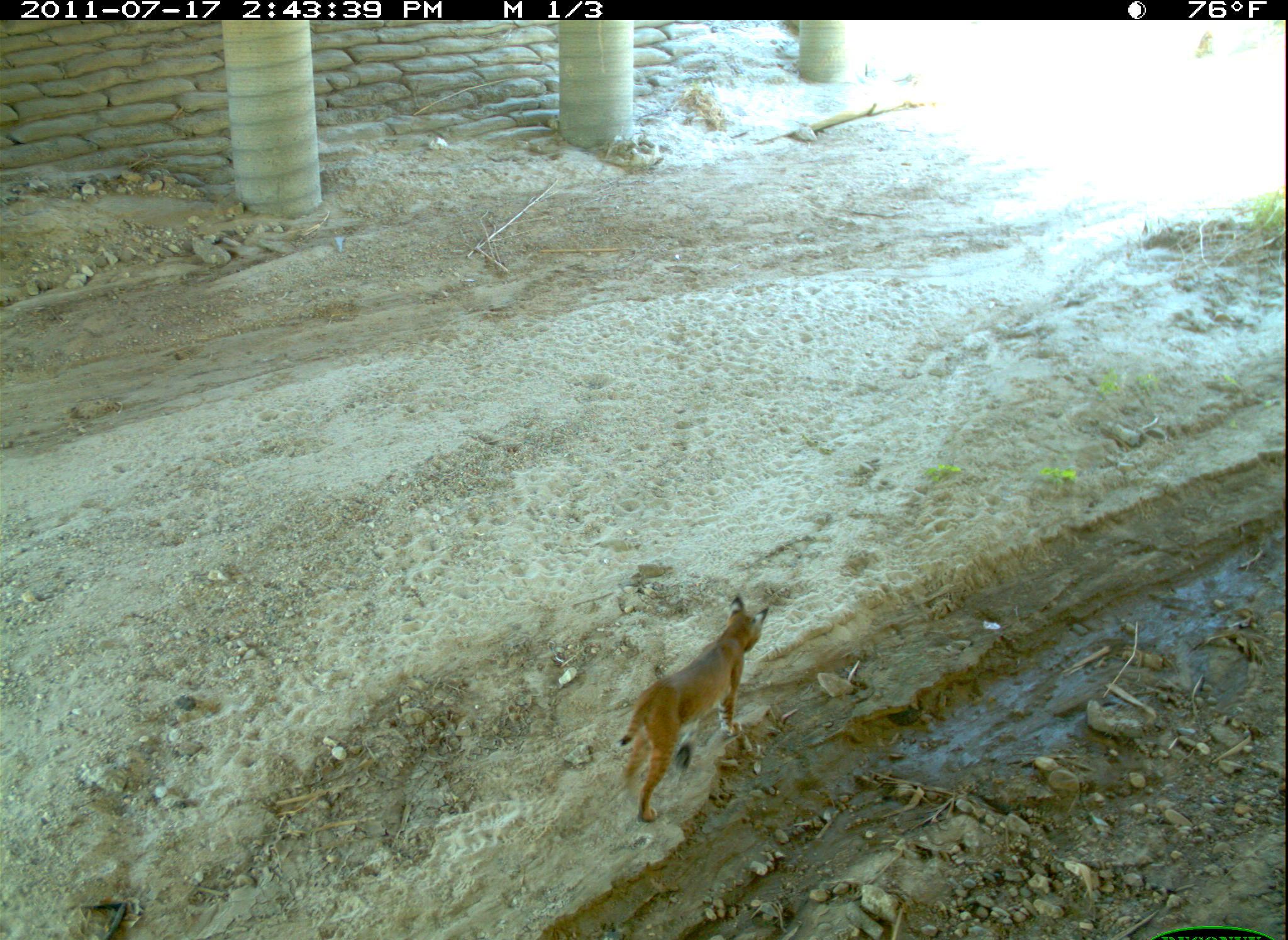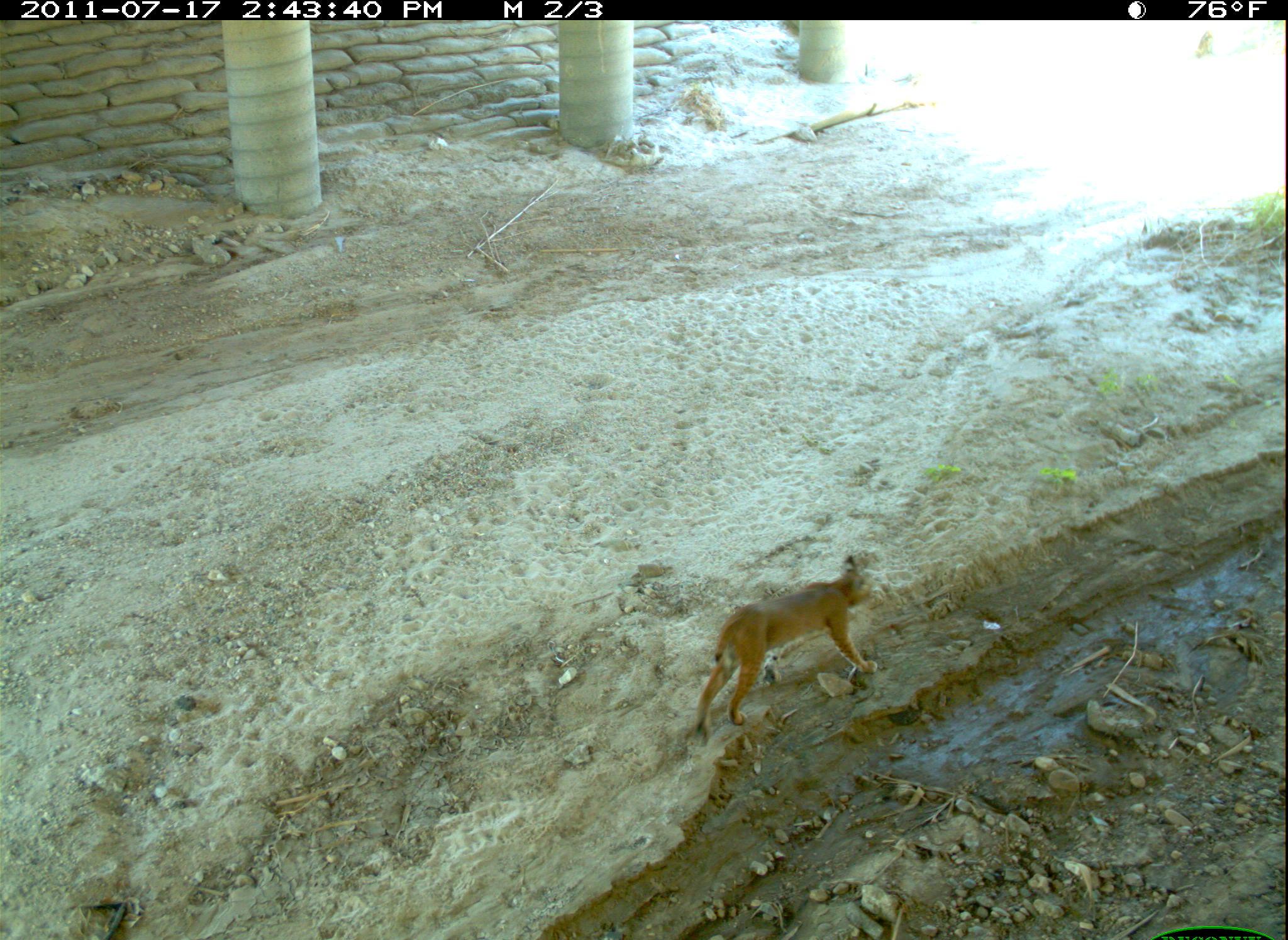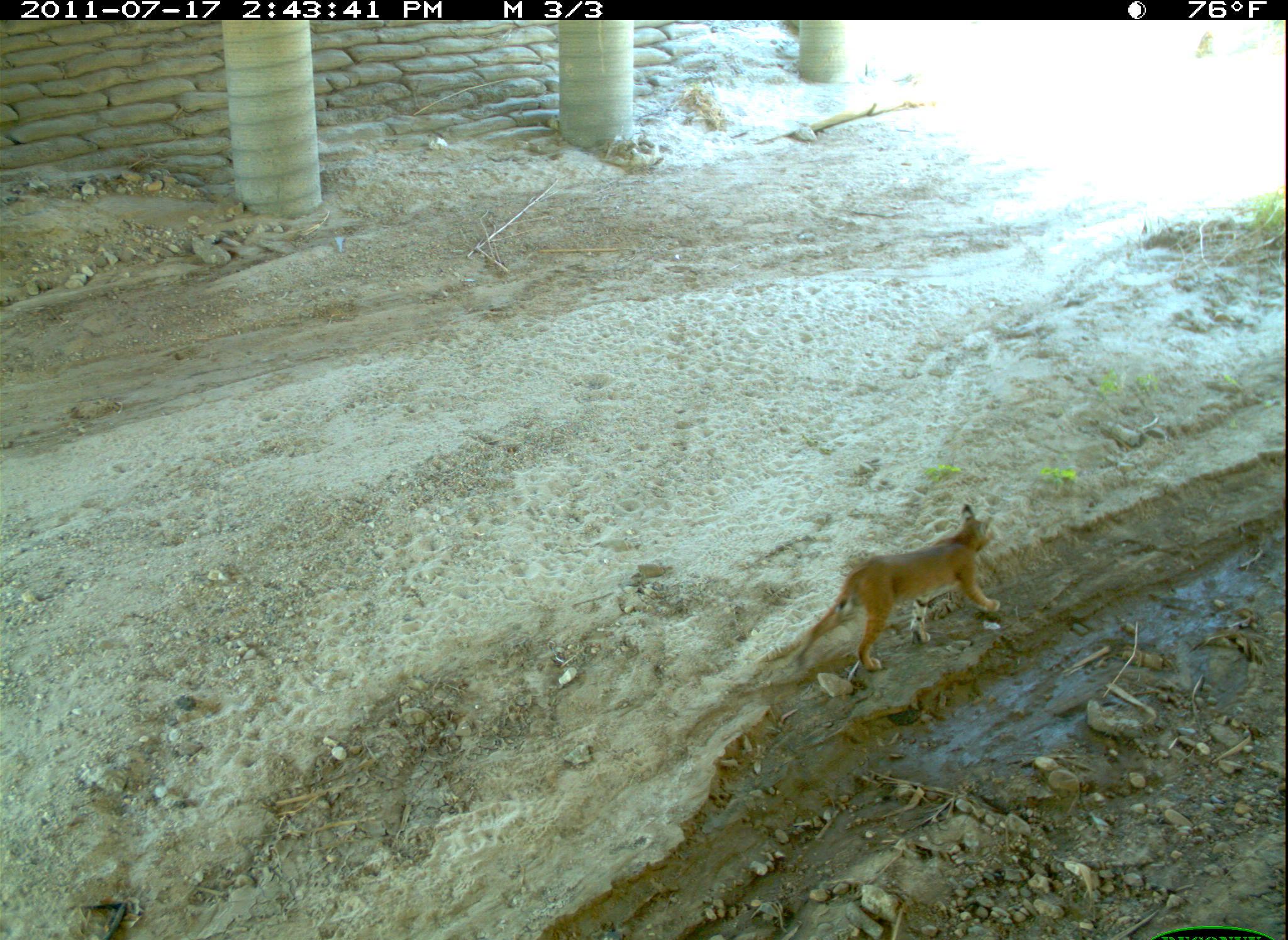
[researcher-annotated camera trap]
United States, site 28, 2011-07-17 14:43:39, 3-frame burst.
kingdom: Animalia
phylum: Chordata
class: Mammalia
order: Carnivora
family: Felidae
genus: Lynx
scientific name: Lynx rufus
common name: bobcat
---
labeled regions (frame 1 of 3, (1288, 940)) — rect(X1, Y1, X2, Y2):
bobcat: rect(615, 591, 774, 828)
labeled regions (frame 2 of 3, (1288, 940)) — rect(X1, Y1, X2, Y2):
bobcat: rect(694, 552, 887, 736)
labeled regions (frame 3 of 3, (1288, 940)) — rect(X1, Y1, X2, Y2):
bobcat: rect(799, 498, 1016, 688)